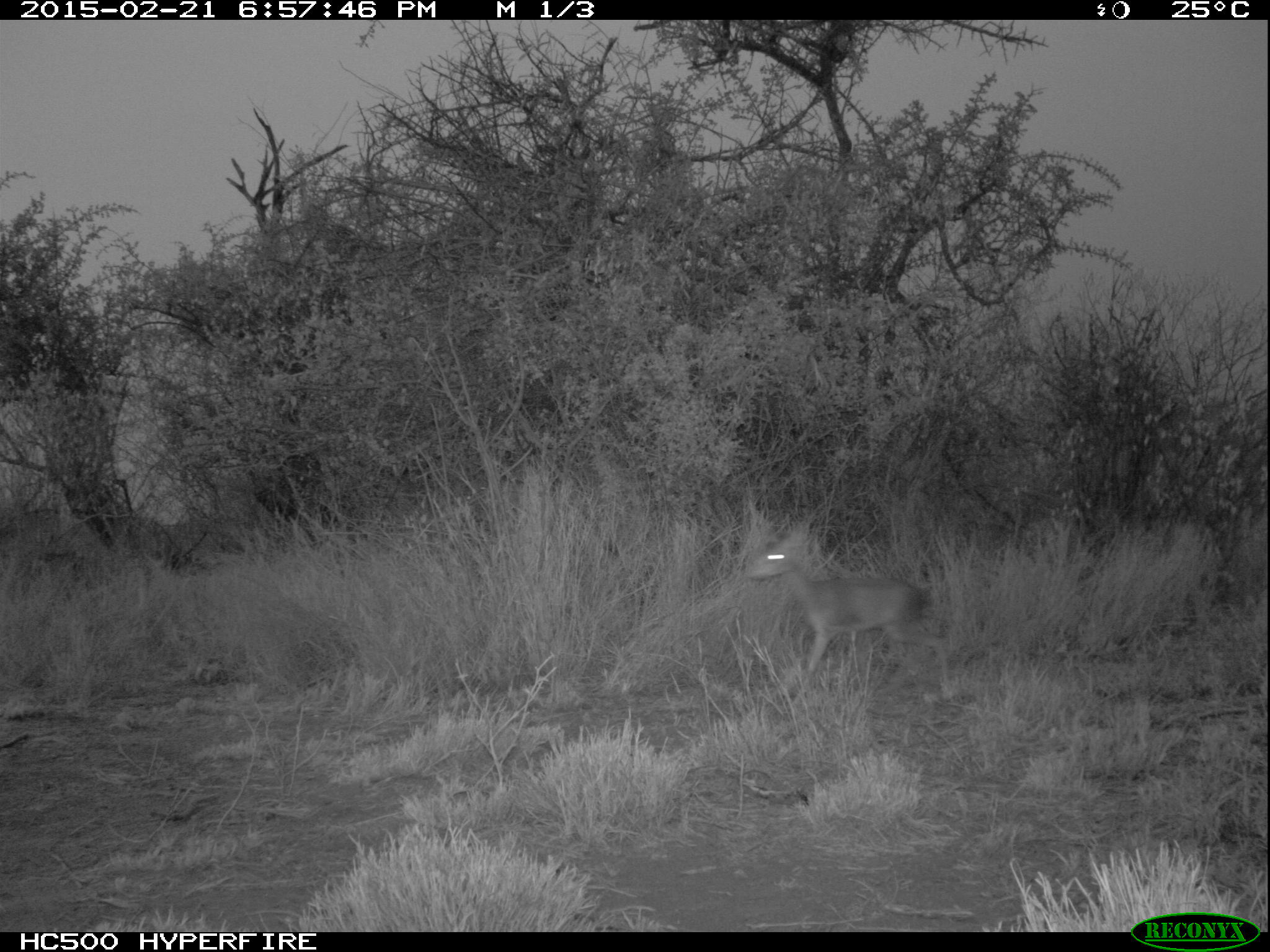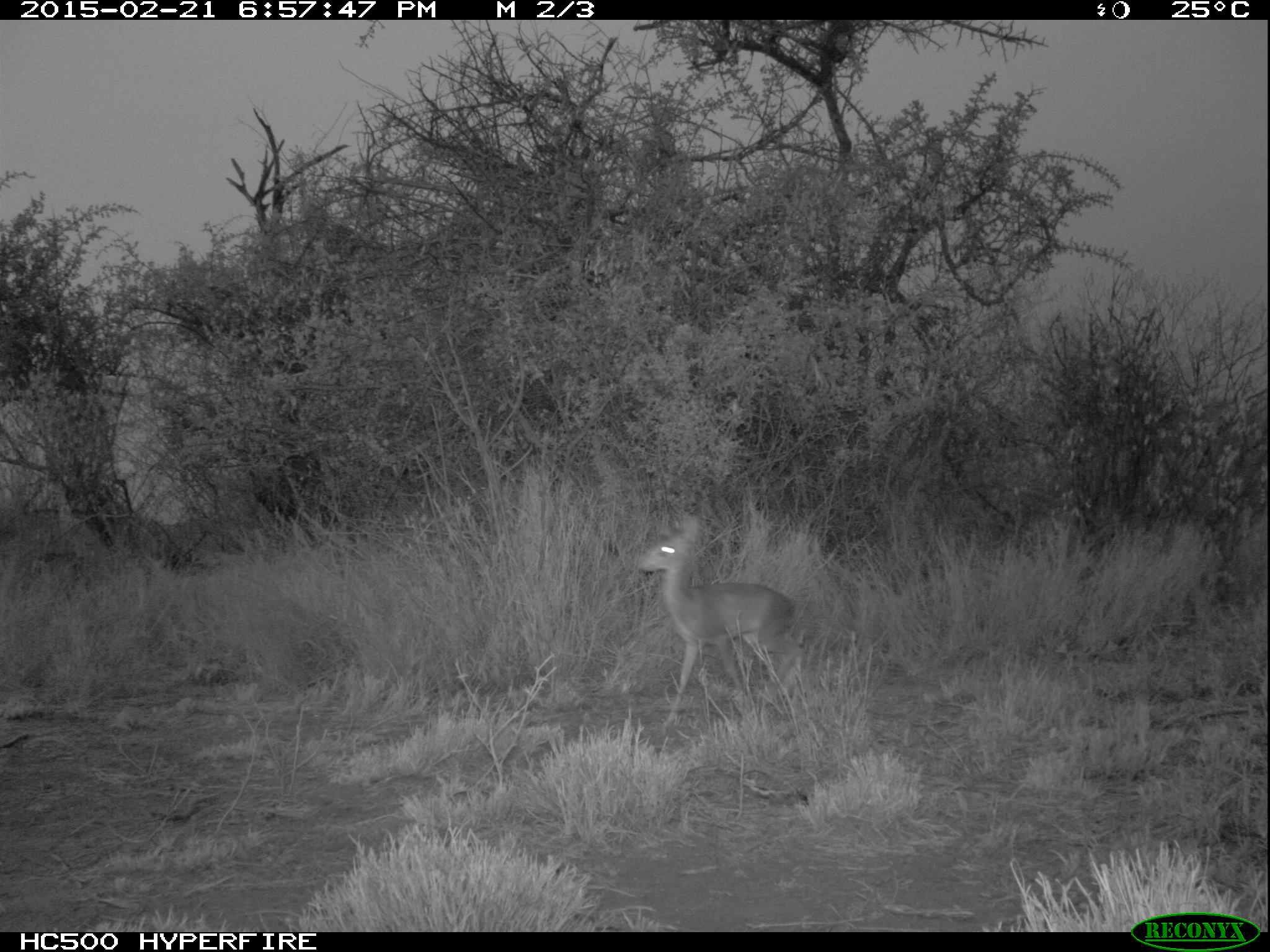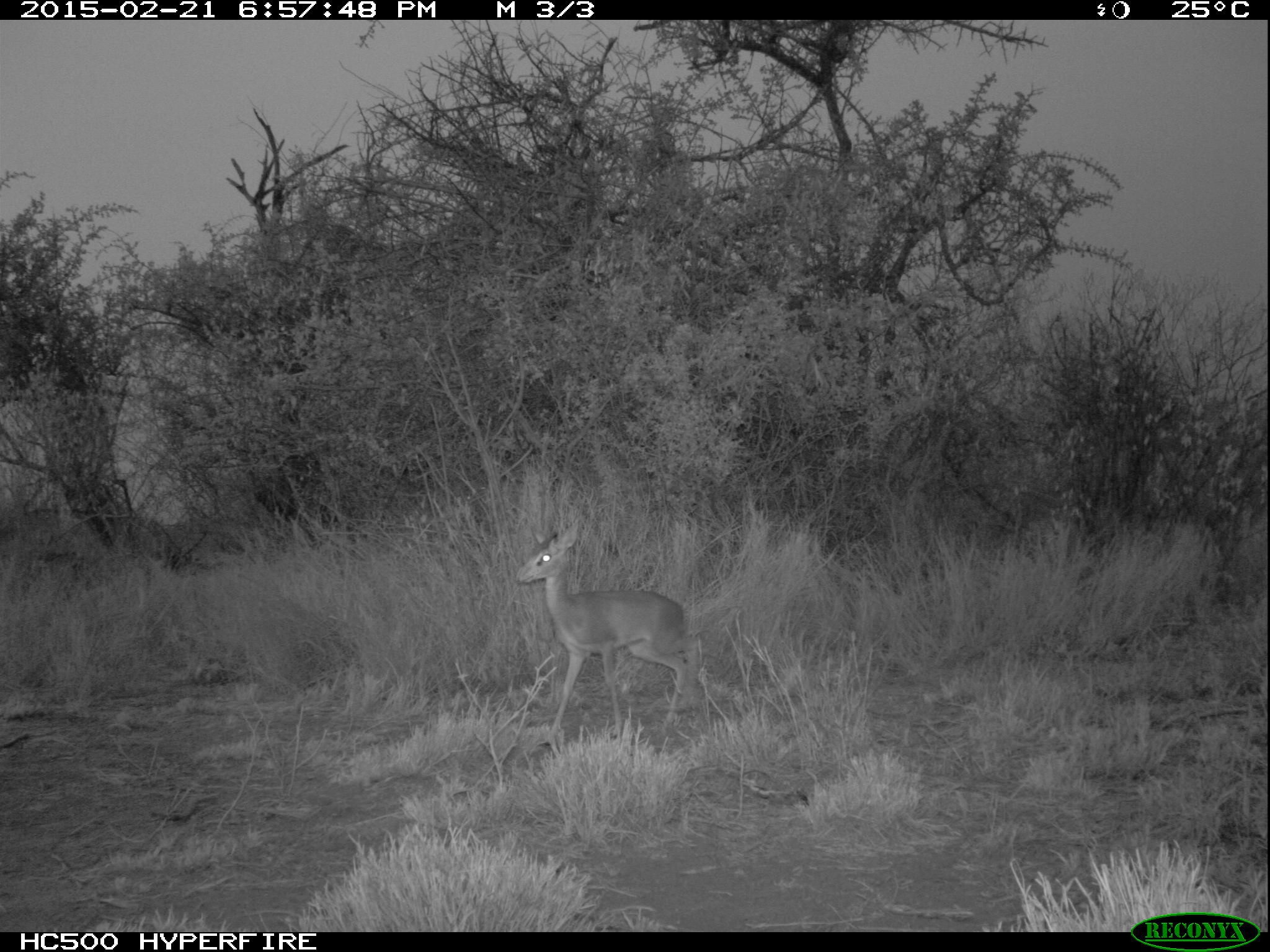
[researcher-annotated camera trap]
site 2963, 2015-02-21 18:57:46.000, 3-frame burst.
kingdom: Animalia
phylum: Chordata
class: Mammalia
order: Artiodactyla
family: Bovidae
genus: Madoqua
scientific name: Madoqua guentheri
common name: günther's dik-dik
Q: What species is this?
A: Madoqua guentheri (günther's dik-dik).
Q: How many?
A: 1.